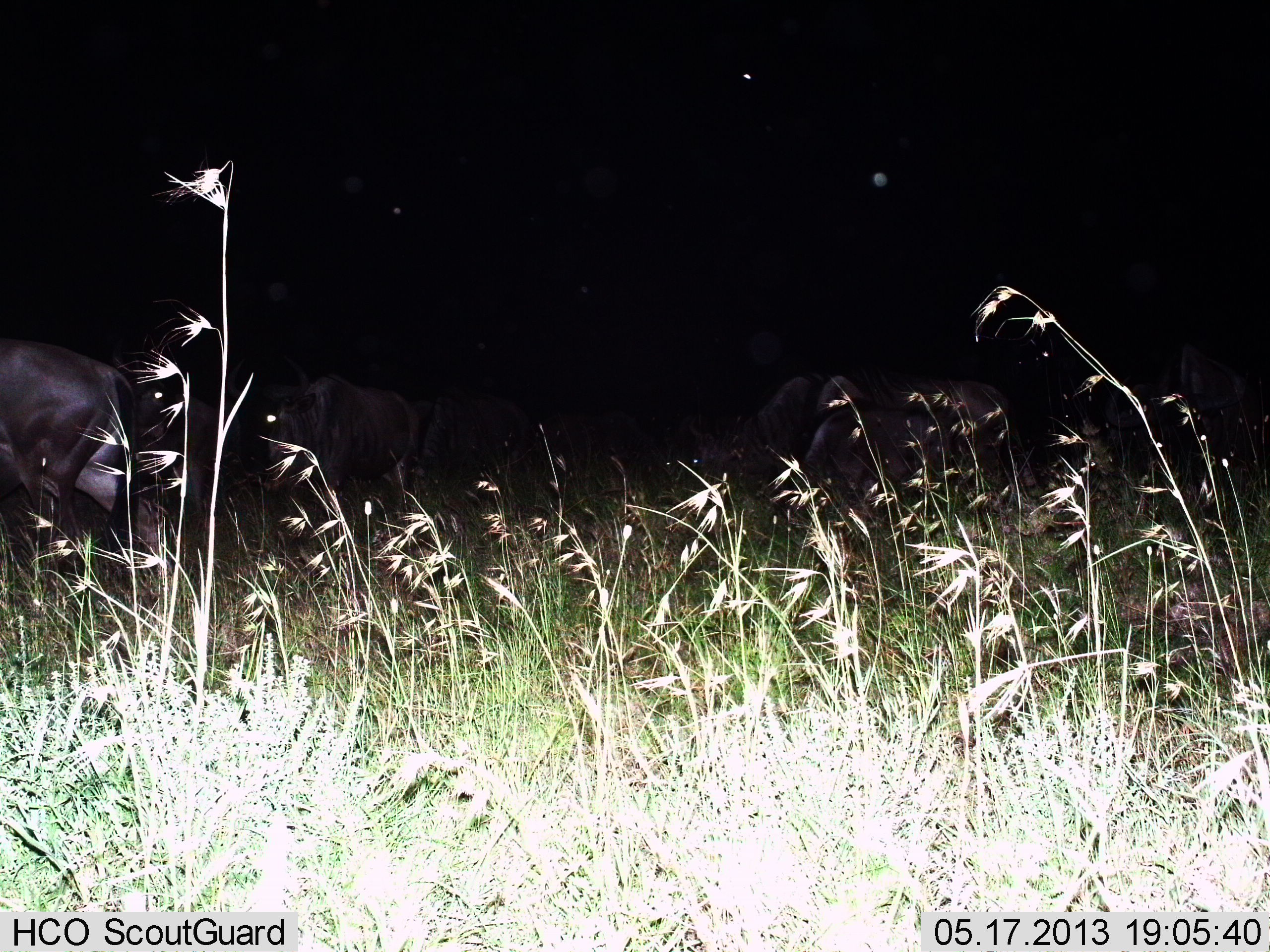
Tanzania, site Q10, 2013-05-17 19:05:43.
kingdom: Animalia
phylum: Chordata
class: Mammalia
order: Artiodactyla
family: Bovidae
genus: Connochaetes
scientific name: Connochaetes taurinus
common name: blue wildebeest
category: wildebeest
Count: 5.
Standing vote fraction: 38%.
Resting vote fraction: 12%.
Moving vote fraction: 38%.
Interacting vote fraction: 0%.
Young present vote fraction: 0%.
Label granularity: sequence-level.